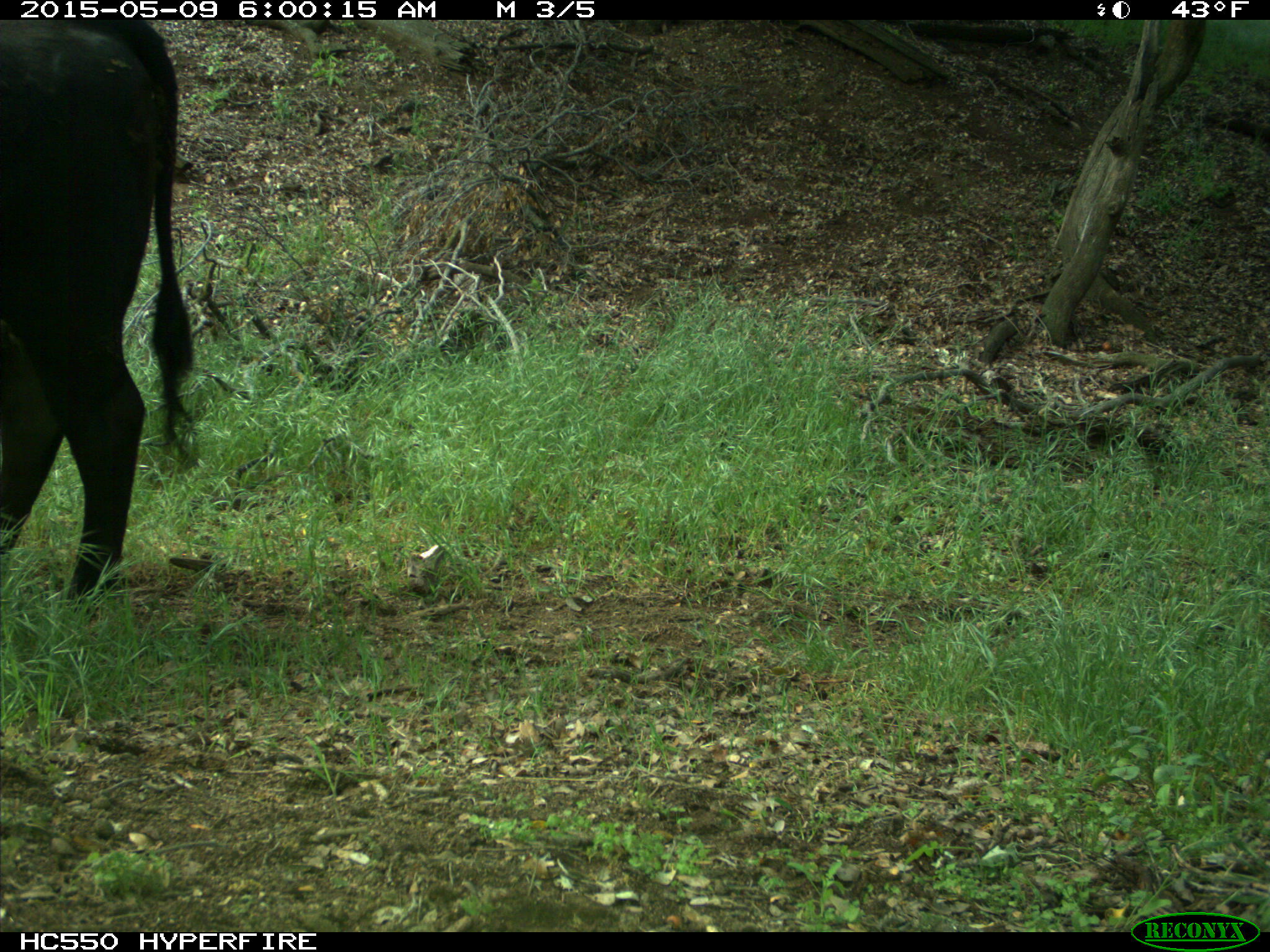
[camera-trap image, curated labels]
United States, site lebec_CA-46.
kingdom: Animalia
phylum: Chordata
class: Mammalia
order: Artiodactyla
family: Bovidae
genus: Bos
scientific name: Bos taurus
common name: domestic cow